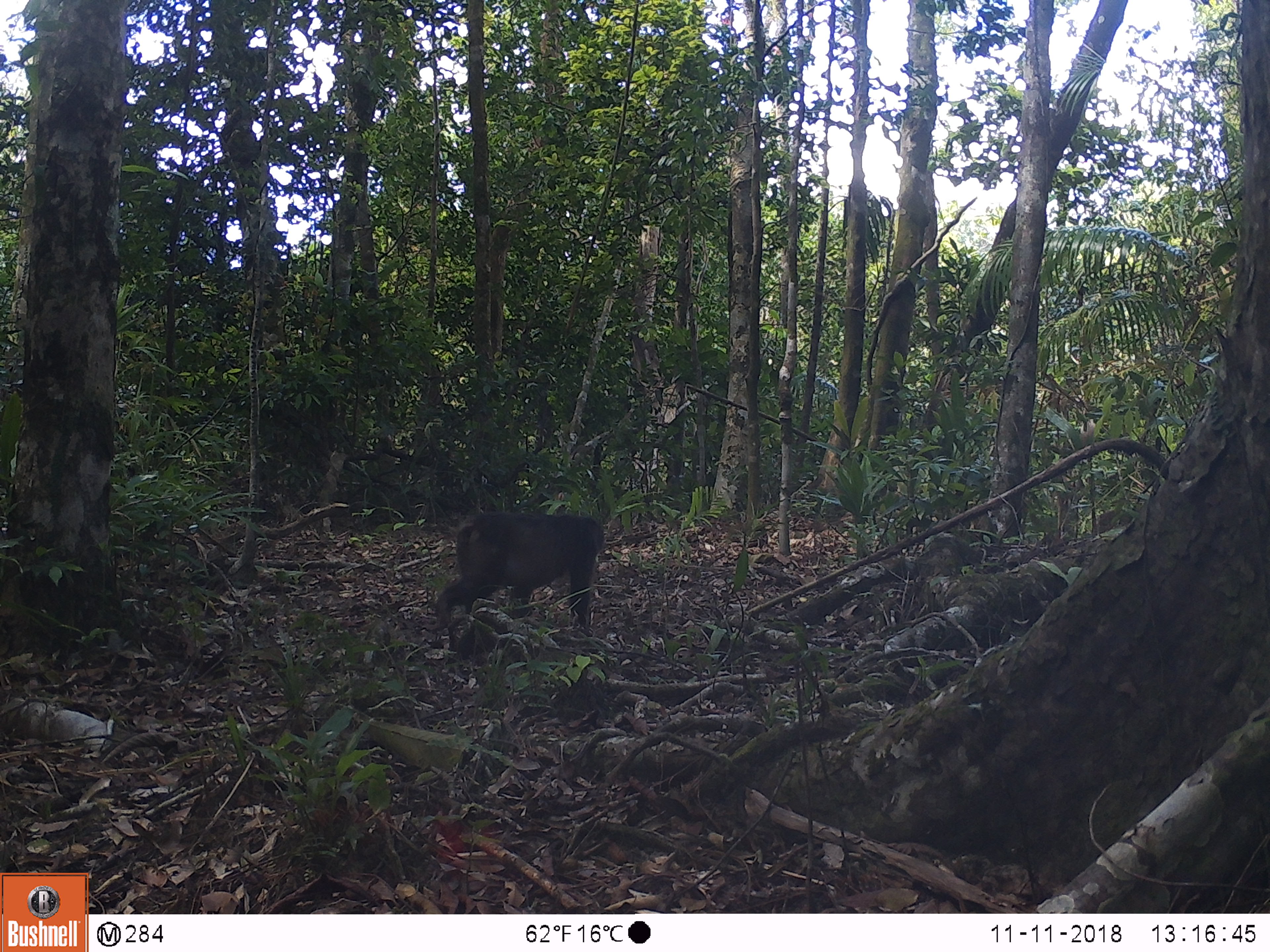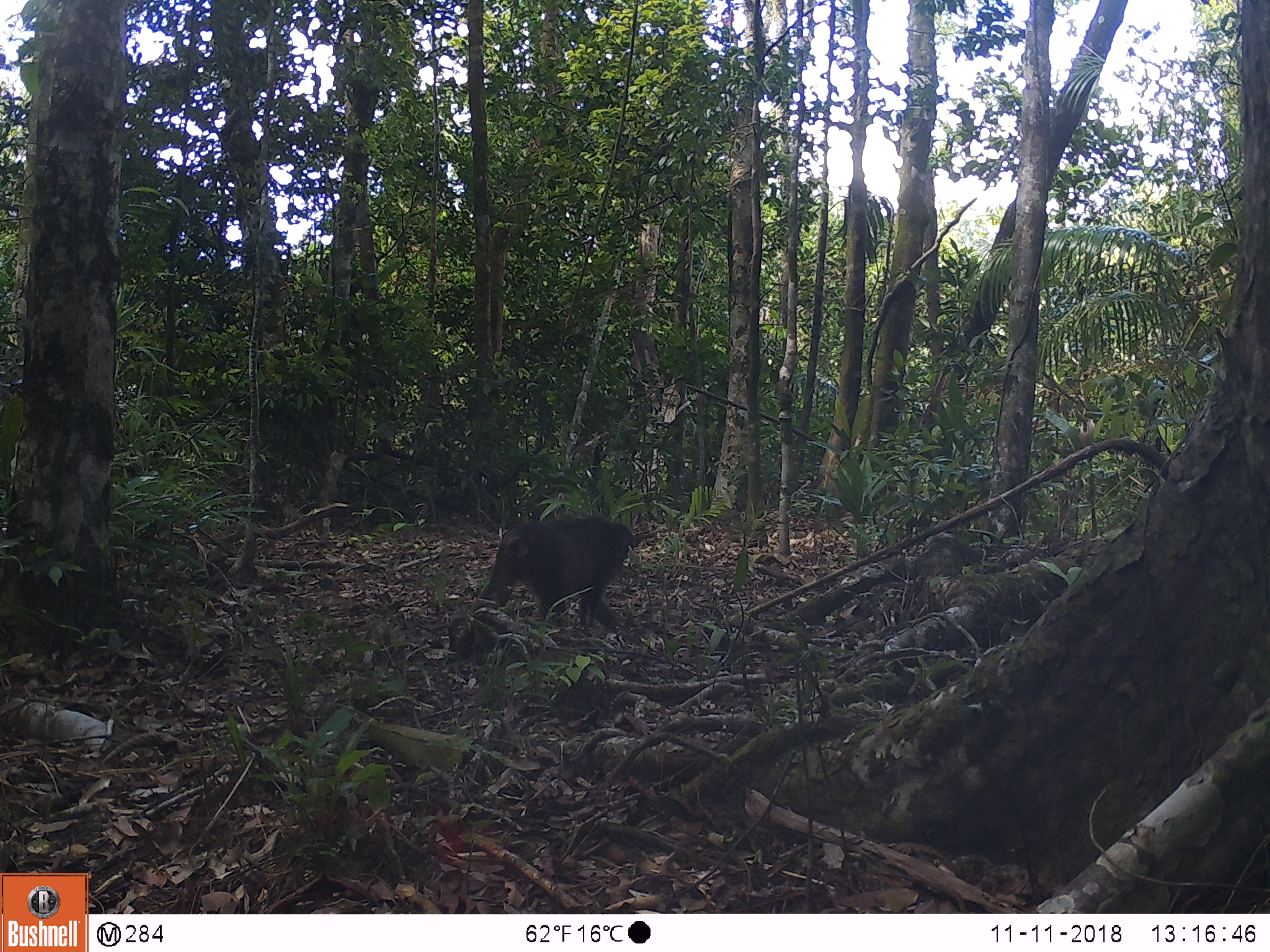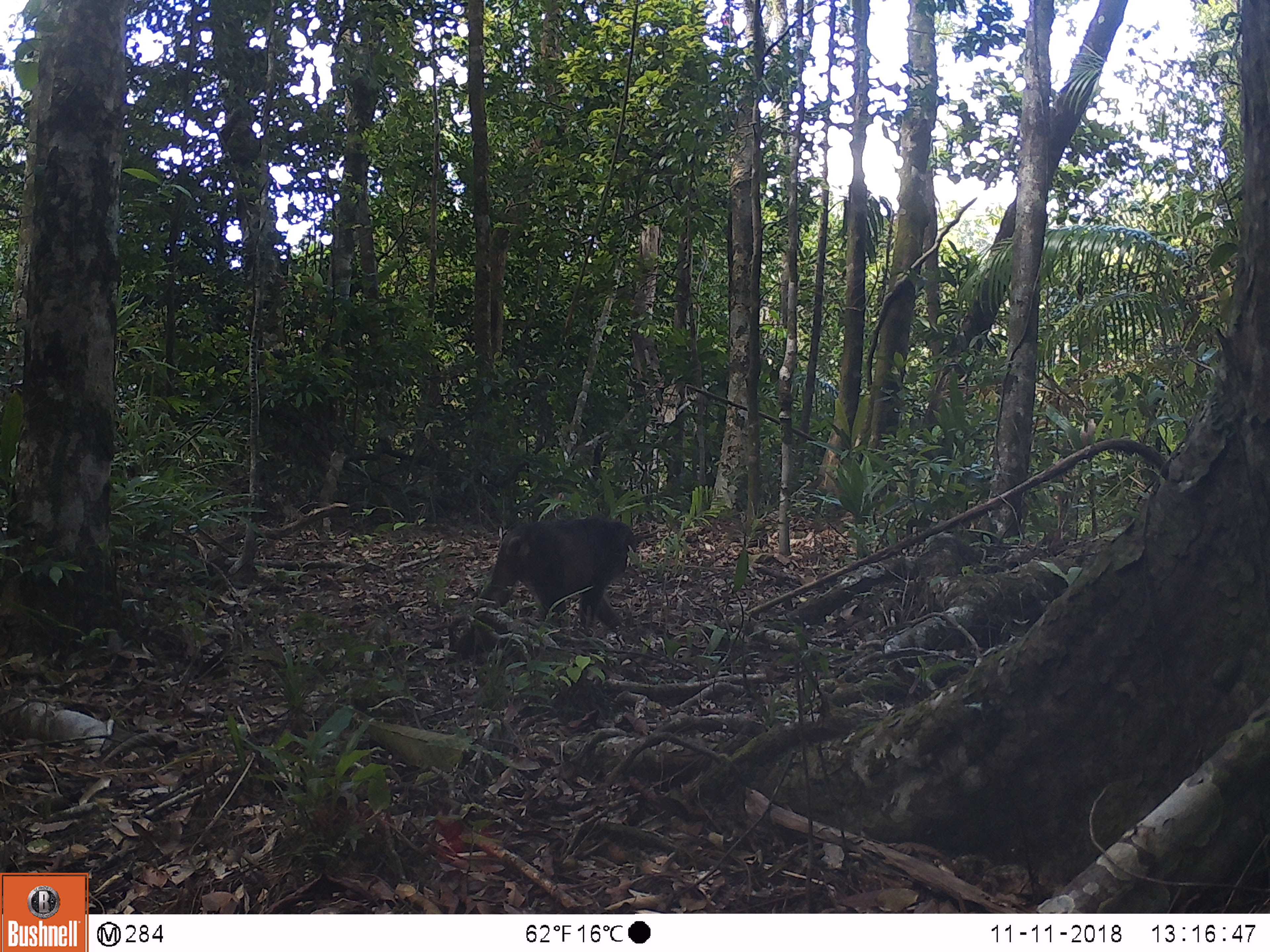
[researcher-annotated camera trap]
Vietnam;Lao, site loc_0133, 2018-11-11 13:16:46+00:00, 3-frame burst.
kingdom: Animalia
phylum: Chordata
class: Mammalia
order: Primates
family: Cercopithecidae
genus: Macaca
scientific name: Macaca arctoides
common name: stump-tailed macaque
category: stump tailed macaque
Stump tailed macaque (stump-tailed macaque) (Macaca arctoides). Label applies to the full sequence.